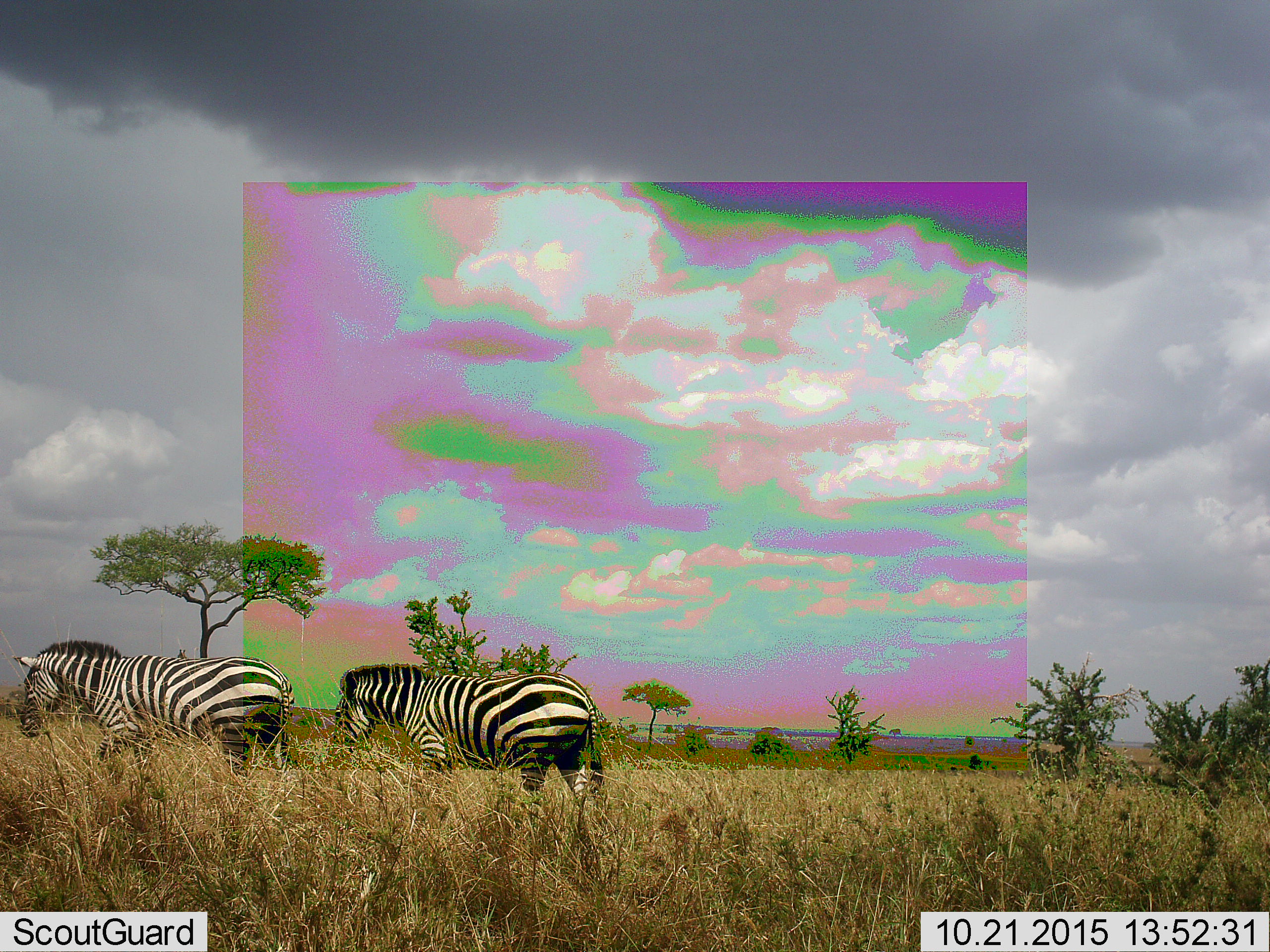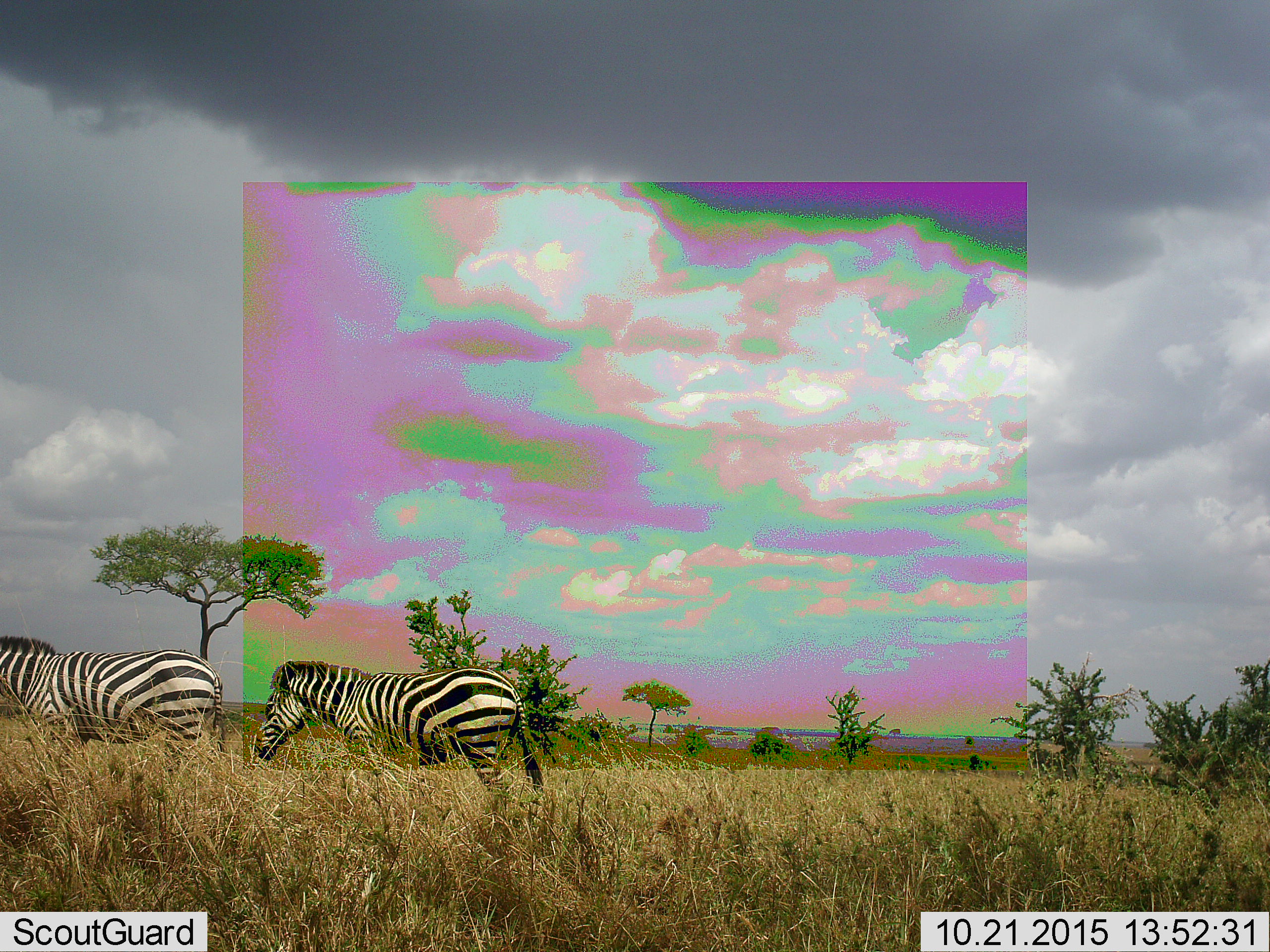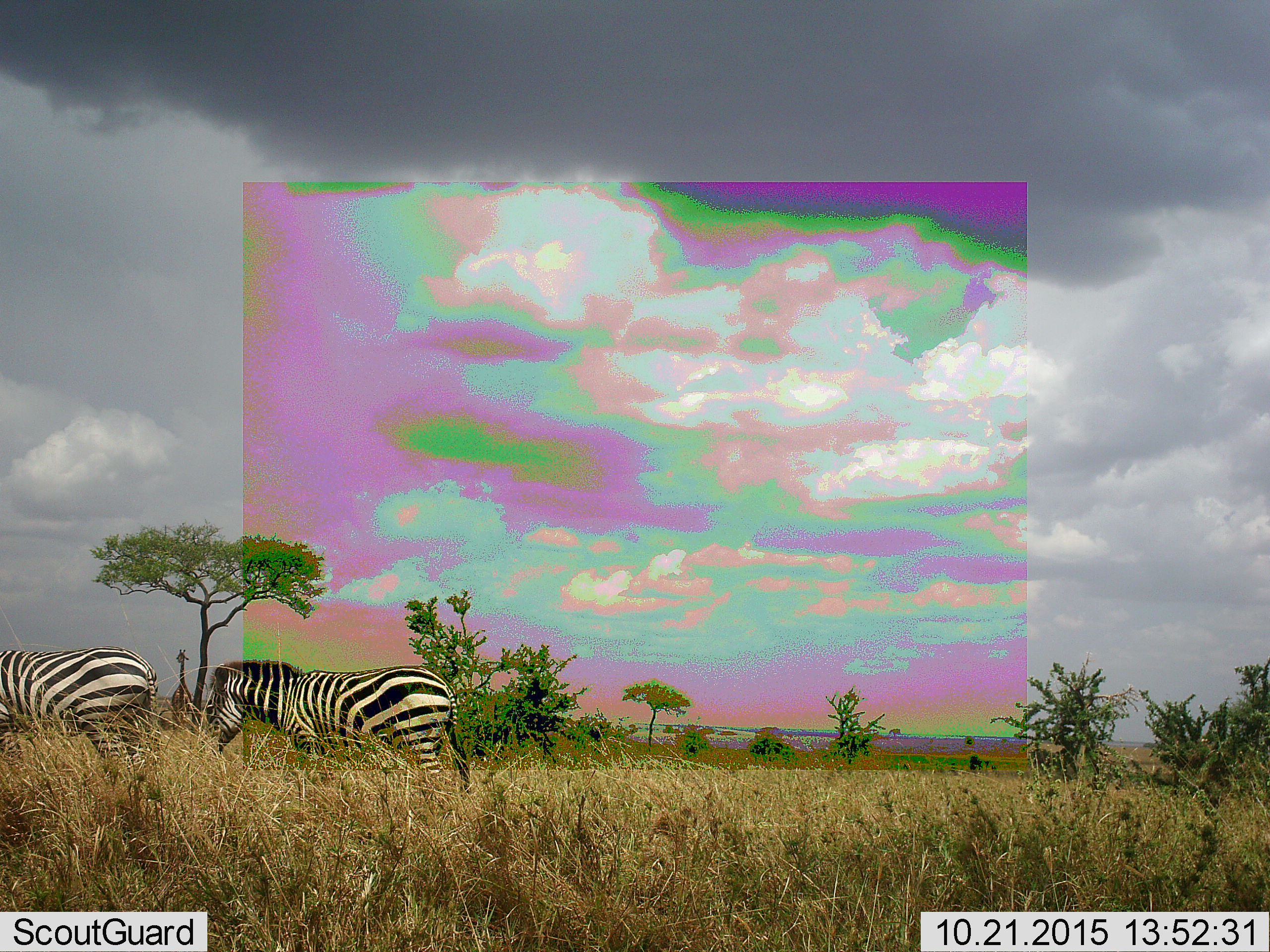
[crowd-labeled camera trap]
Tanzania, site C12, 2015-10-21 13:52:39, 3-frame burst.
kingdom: Animalia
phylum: Chordata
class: Mammalia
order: Perissodactyla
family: Equidae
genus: Equus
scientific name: Equus quagga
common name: plains zebra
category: zebra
Zebra (plains zebra) (Equus quagga), count 2. Behavior (volunteer vote fractions): standing 12%, resting 0%, moving 100%, interacting 0%. Young present (vote fraction): 0%. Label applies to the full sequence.